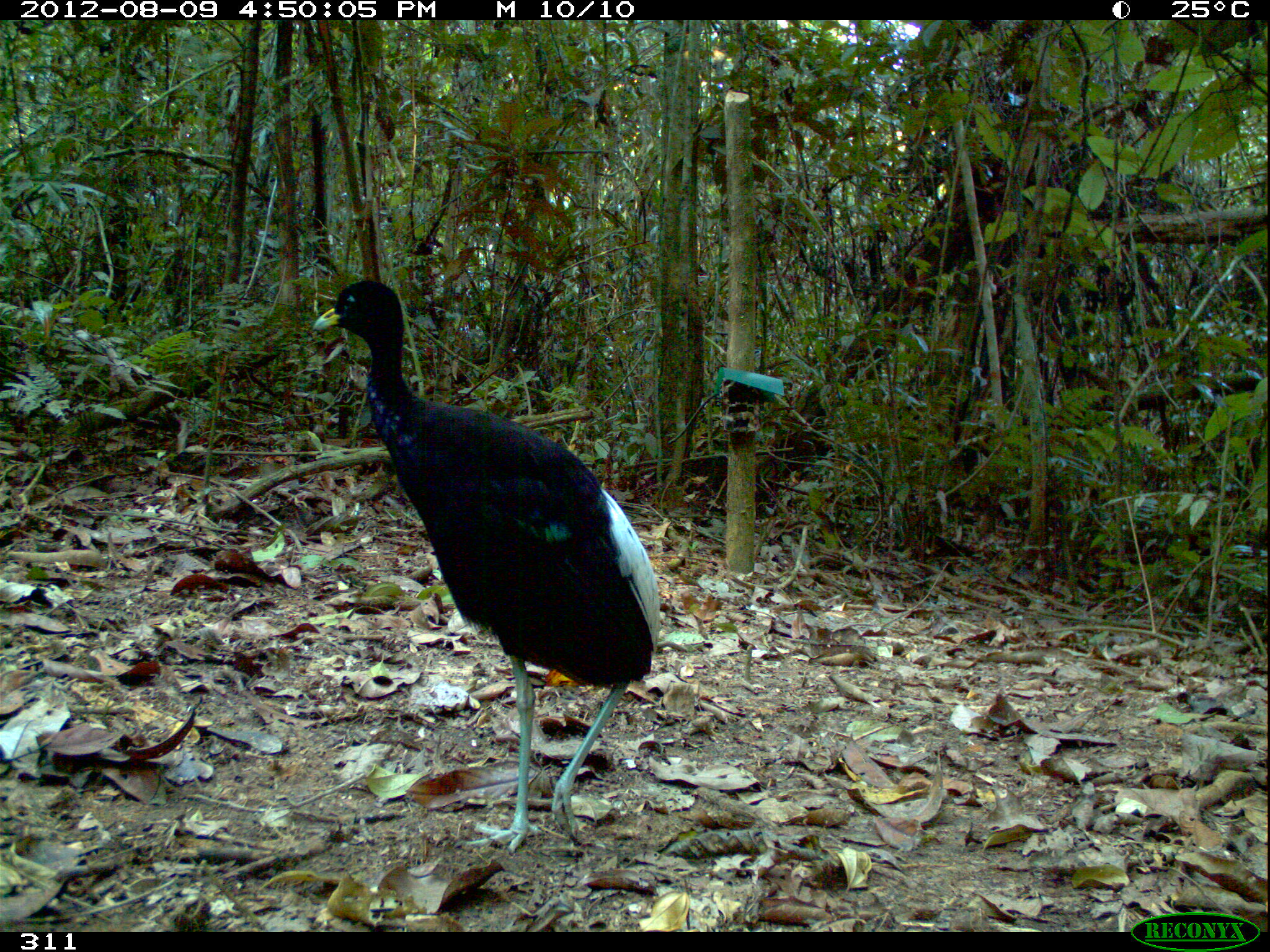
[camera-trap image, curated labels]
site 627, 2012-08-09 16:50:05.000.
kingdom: Animalia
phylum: Chordata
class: Aves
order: Gruiformes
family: Psophiidae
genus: Psophia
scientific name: Psophia leucoptera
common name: pale-winged trumpeter